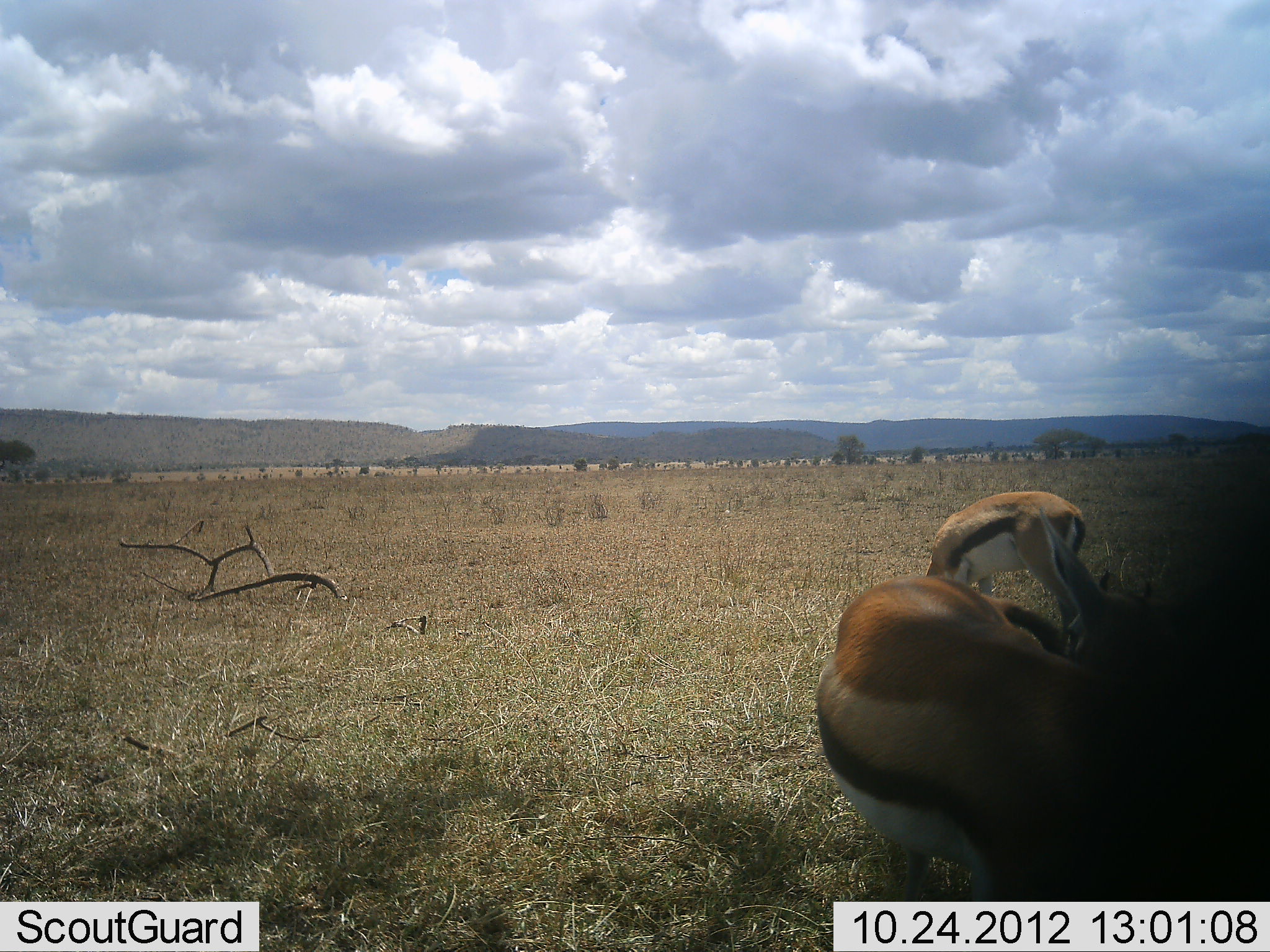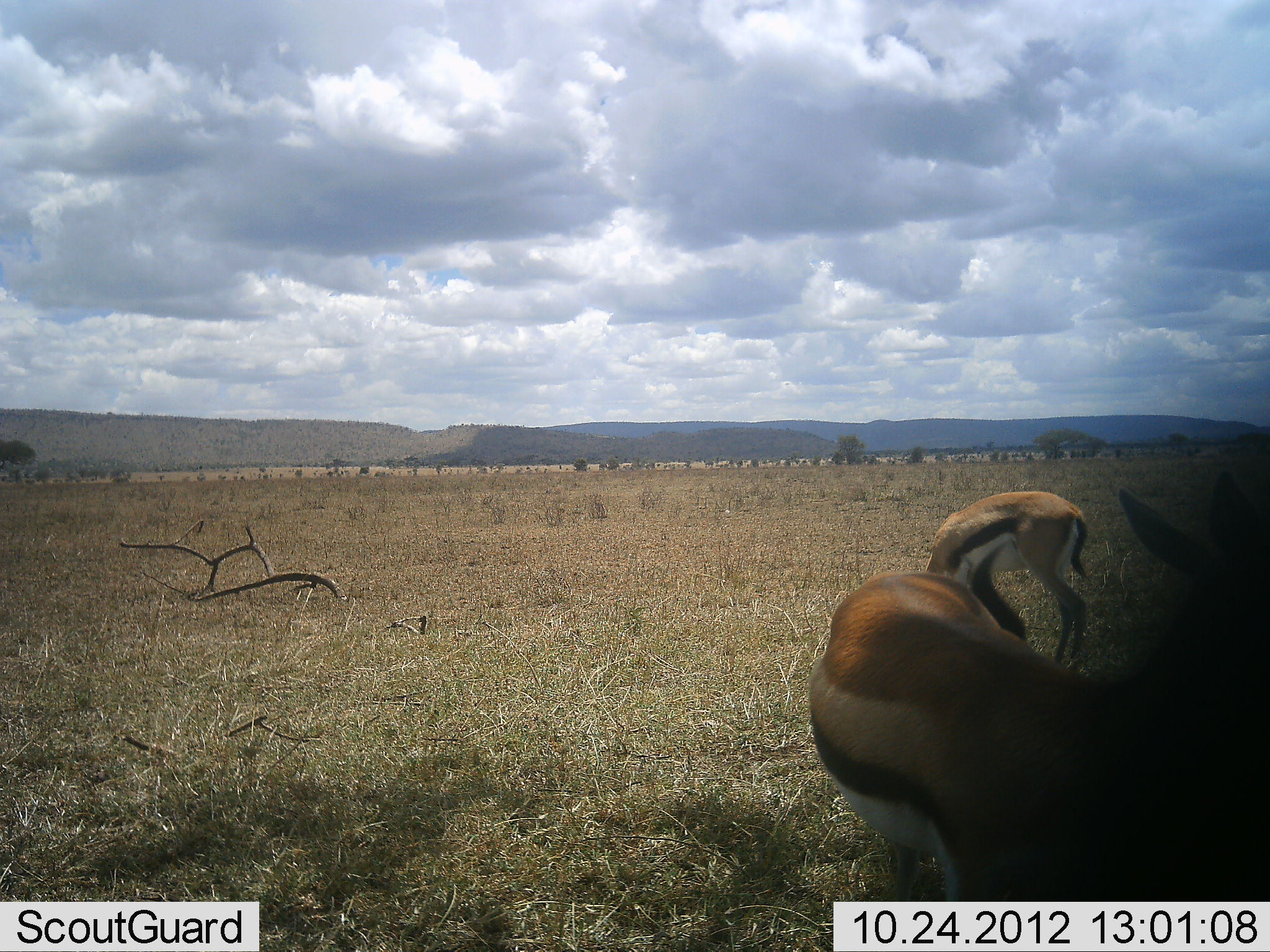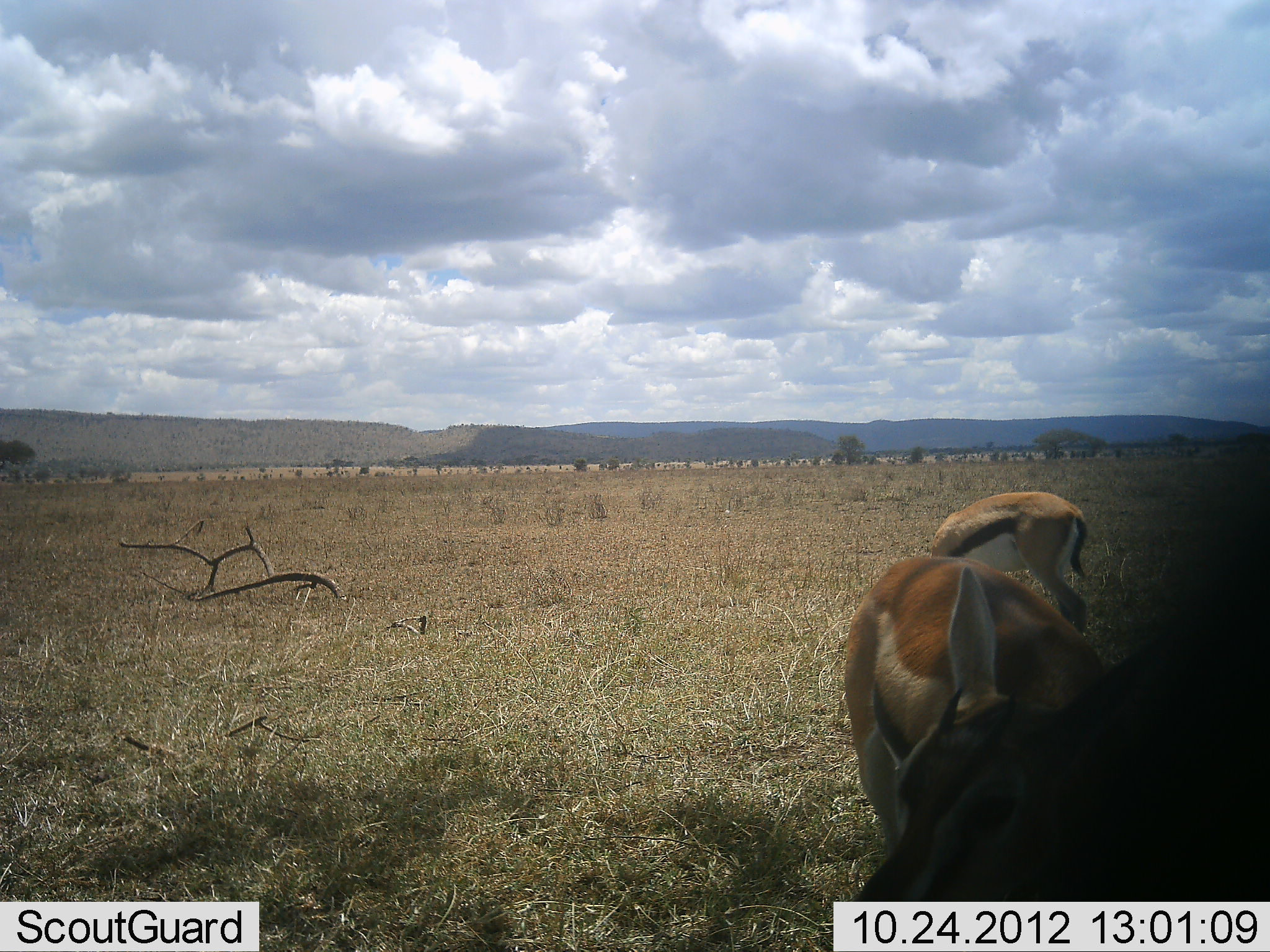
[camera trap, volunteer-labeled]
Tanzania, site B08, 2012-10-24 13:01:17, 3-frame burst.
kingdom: Animalia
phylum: Chordata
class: Mammalia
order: Artiodactyla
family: Bovidae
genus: Eudorcas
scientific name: Eudorcas thomsonii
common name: thomson's gazelle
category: gazellethomsons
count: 2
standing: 80%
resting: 10%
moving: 10%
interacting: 0%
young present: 0%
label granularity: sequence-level